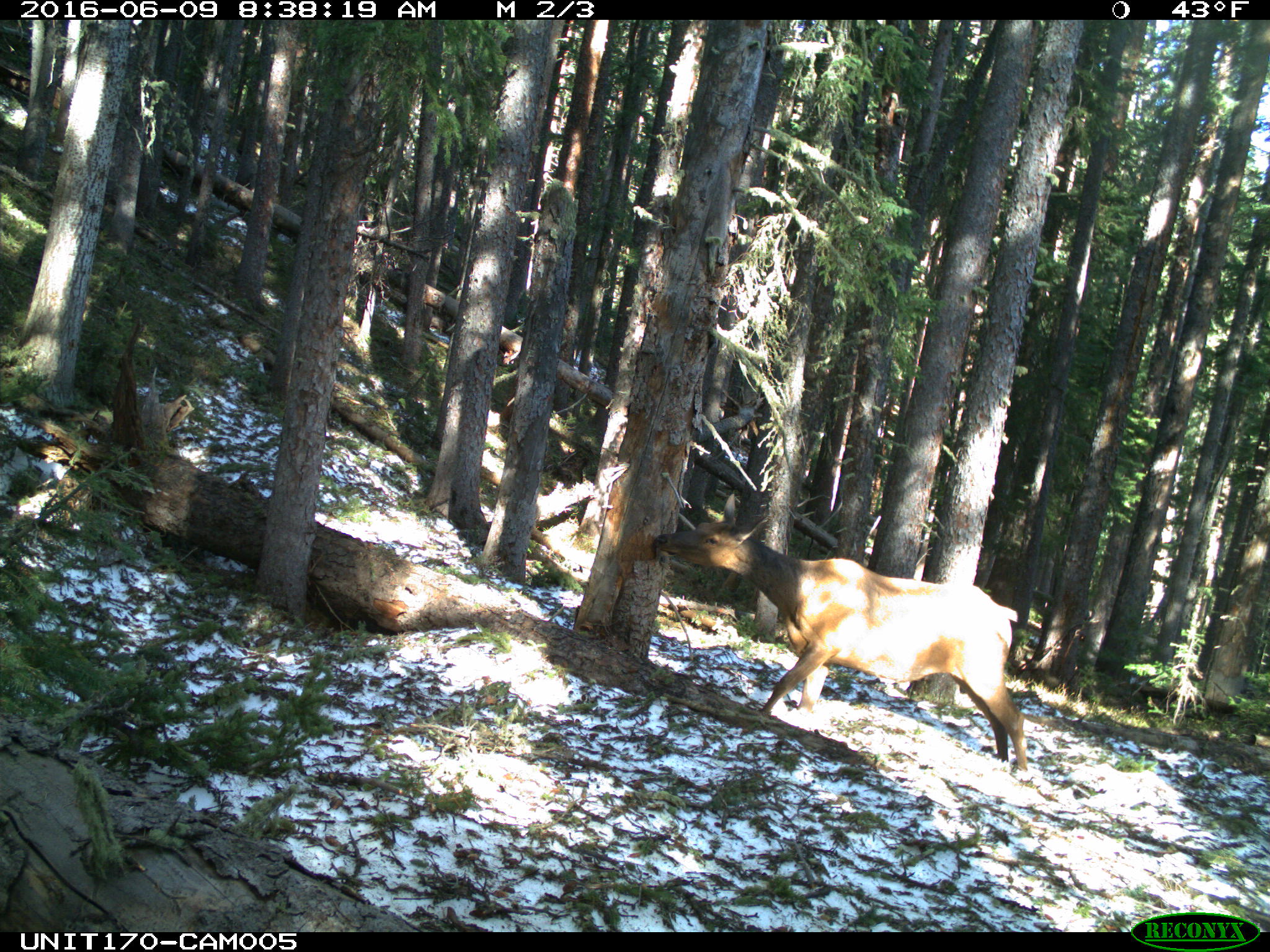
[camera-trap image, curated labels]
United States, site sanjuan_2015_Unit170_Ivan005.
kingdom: Animalia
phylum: Chordata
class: Mammalia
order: Artiodactyla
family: Cervidae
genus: Cervus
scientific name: Cervus elaphus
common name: red deer